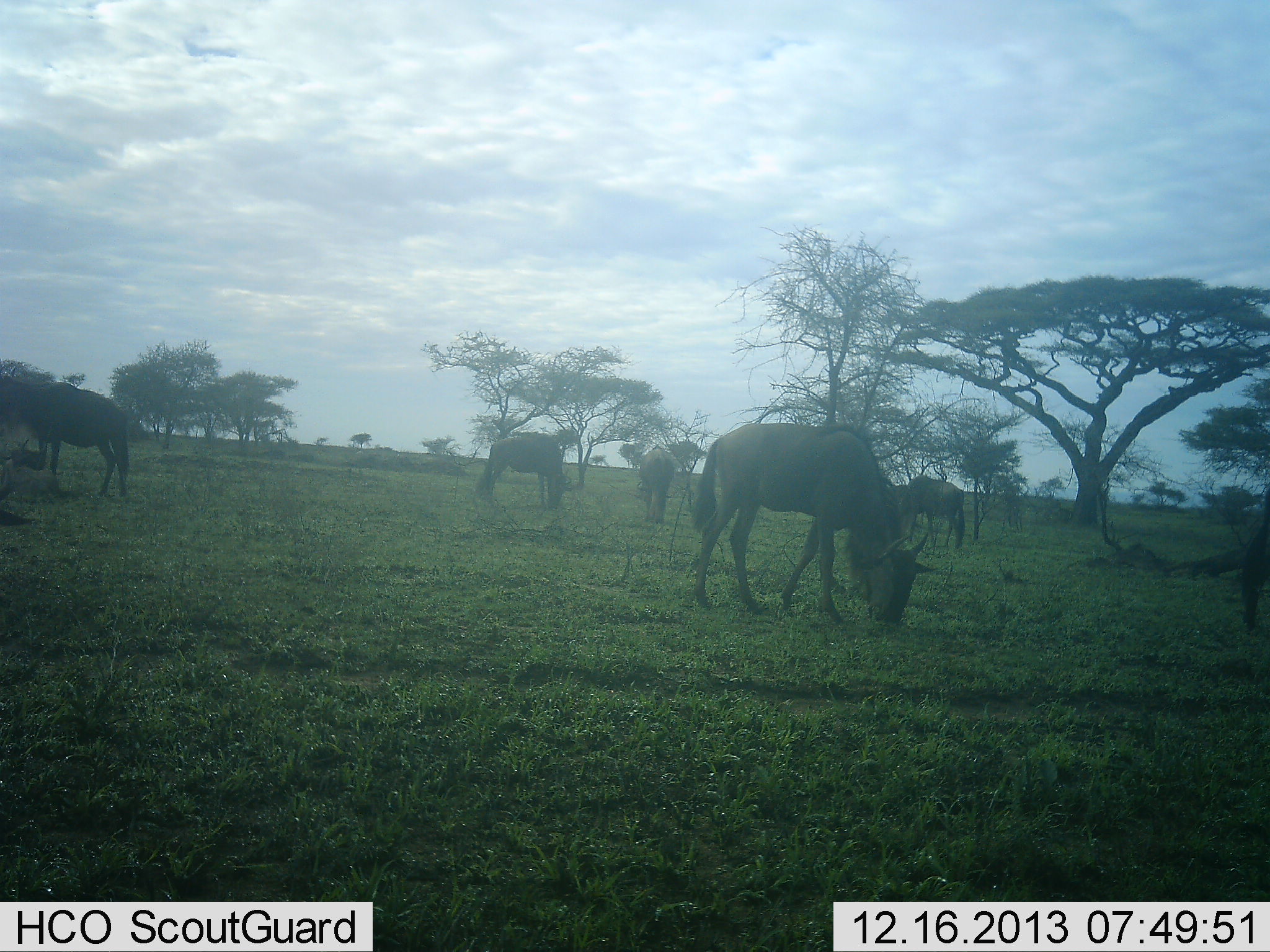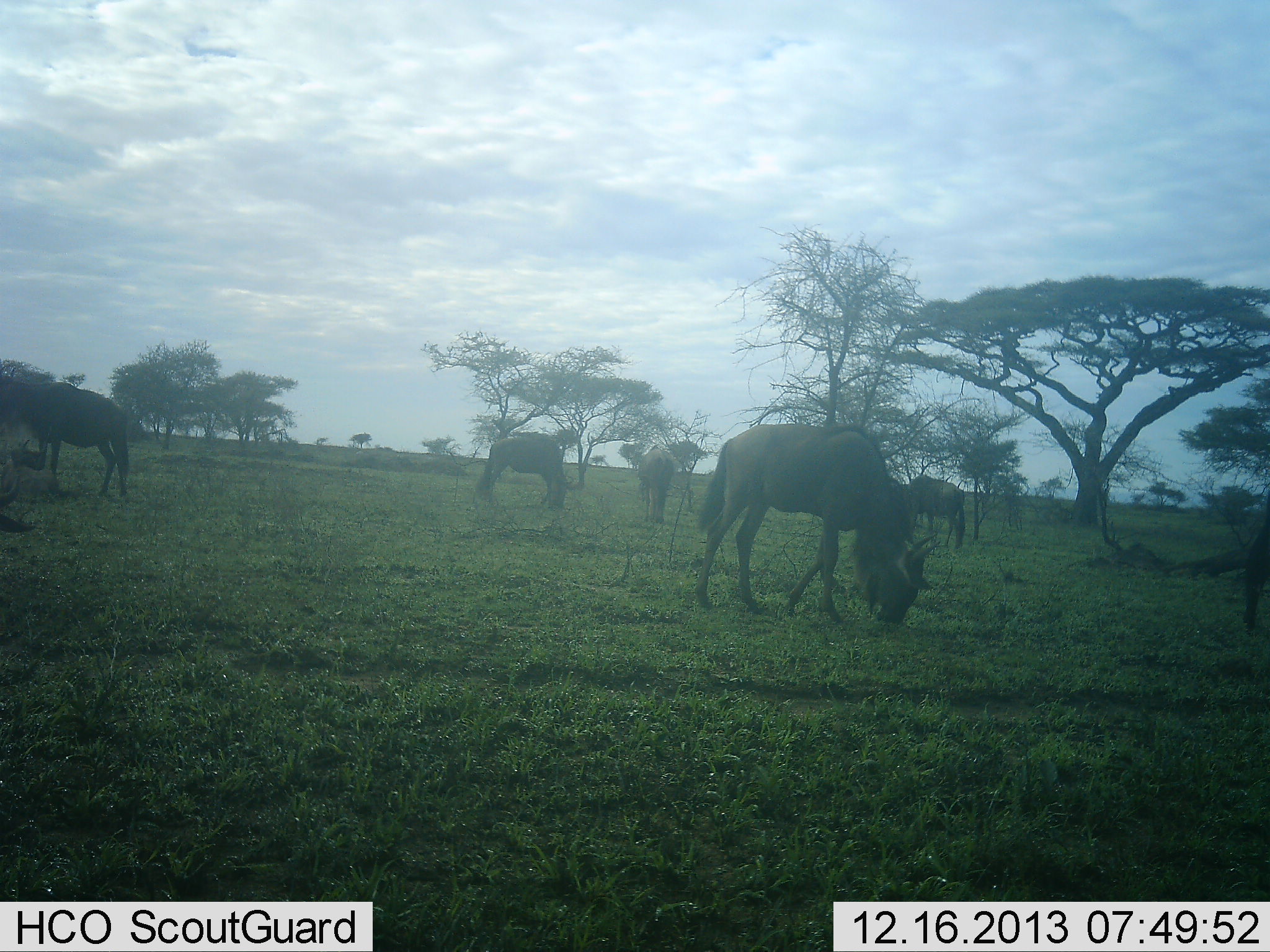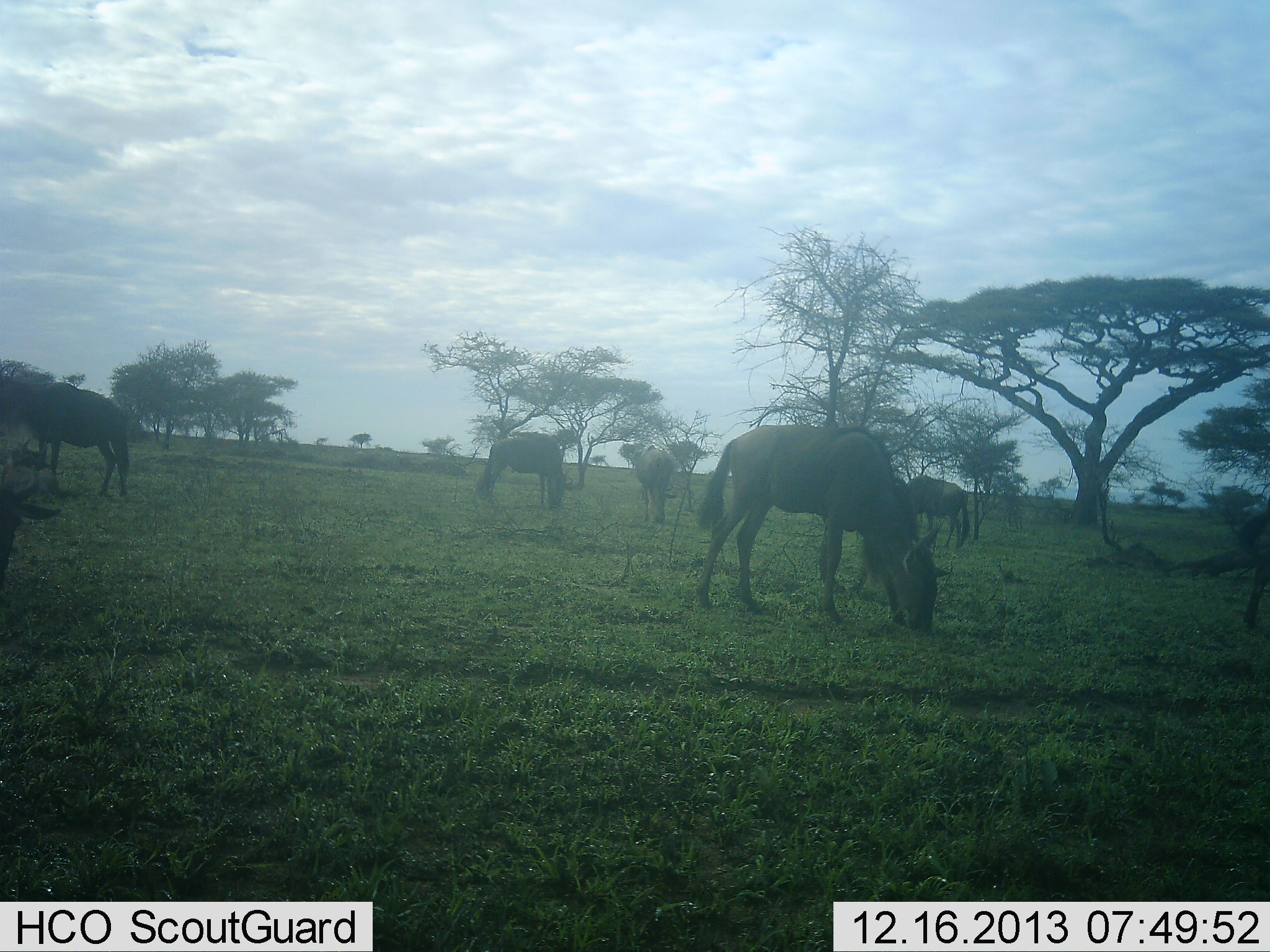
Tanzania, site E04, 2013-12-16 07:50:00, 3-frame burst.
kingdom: Animalia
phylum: Chordata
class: Mammalia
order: Artiodactyla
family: Bovidae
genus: Connochaetes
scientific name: Connochaetes taurinus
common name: blue wildebeest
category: wildebeest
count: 6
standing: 34%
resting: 6%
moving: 9%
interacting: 0%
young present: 0%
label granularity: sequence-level